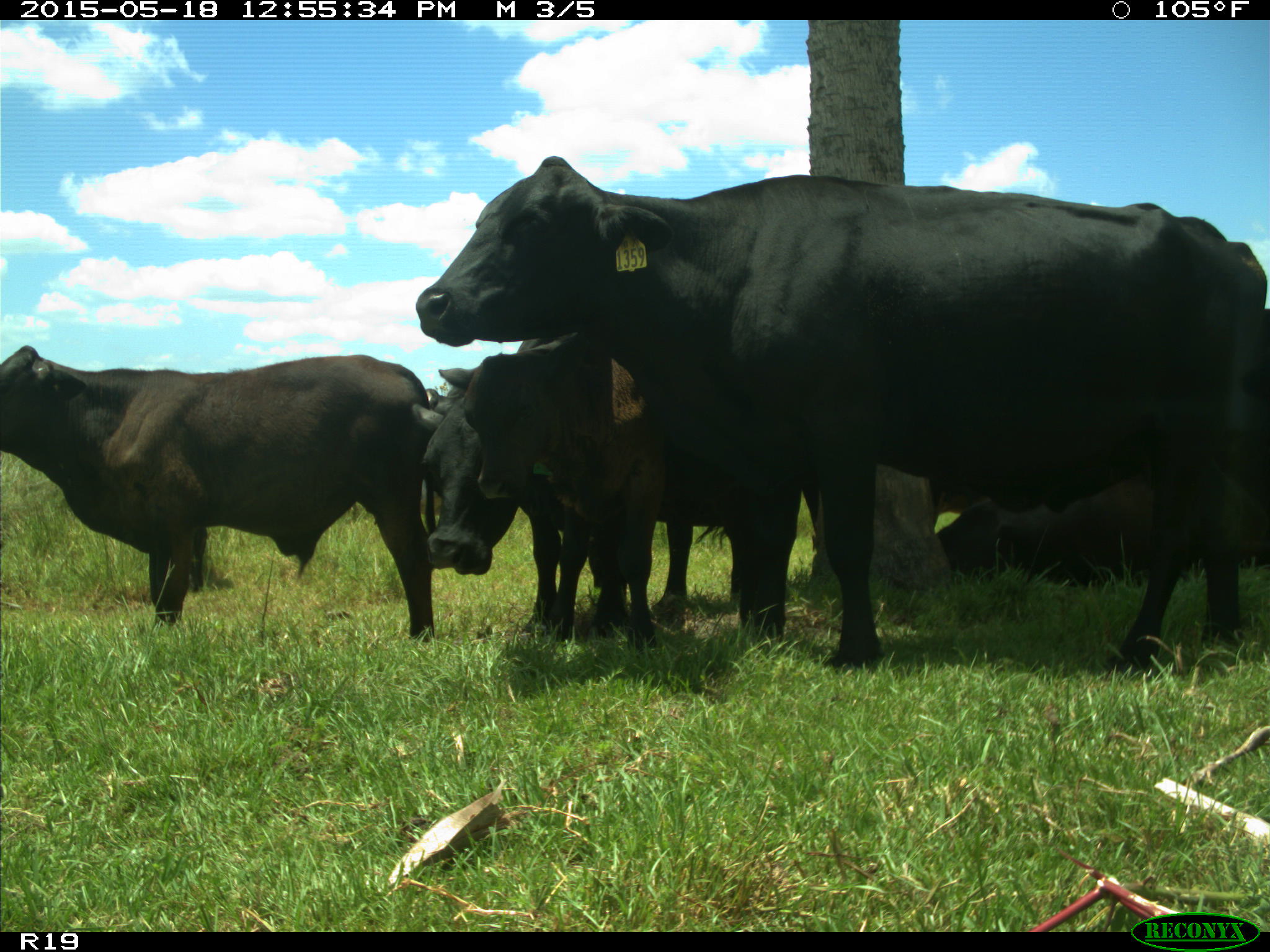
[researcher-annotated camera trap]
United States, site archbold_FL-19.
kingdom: Animalia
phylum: Chordata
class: Mammalia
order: Artiodactyla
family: Bovidae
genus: Bos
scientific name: Bos taurus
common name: domestic cow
Bos taurus (domestic cow).